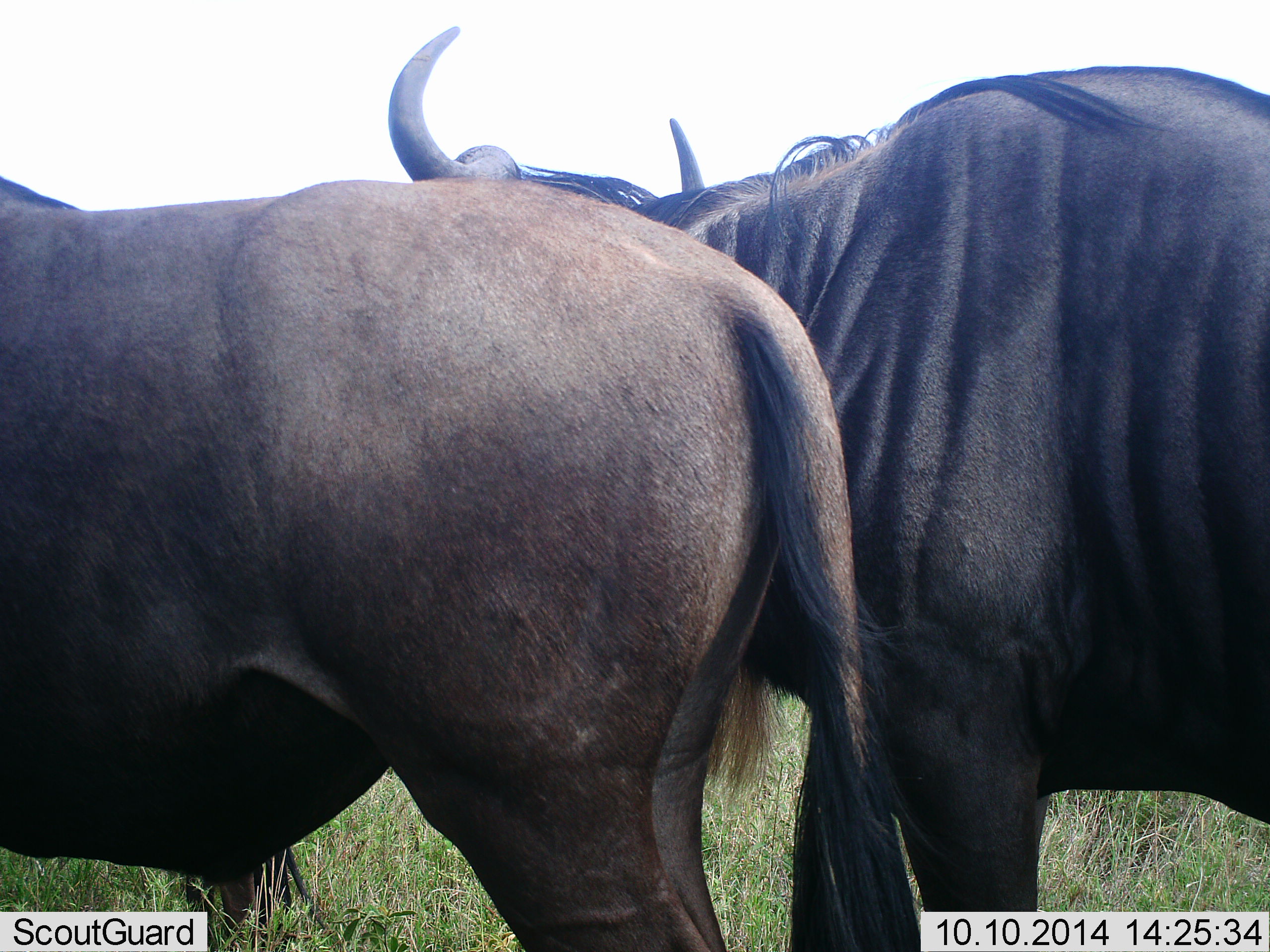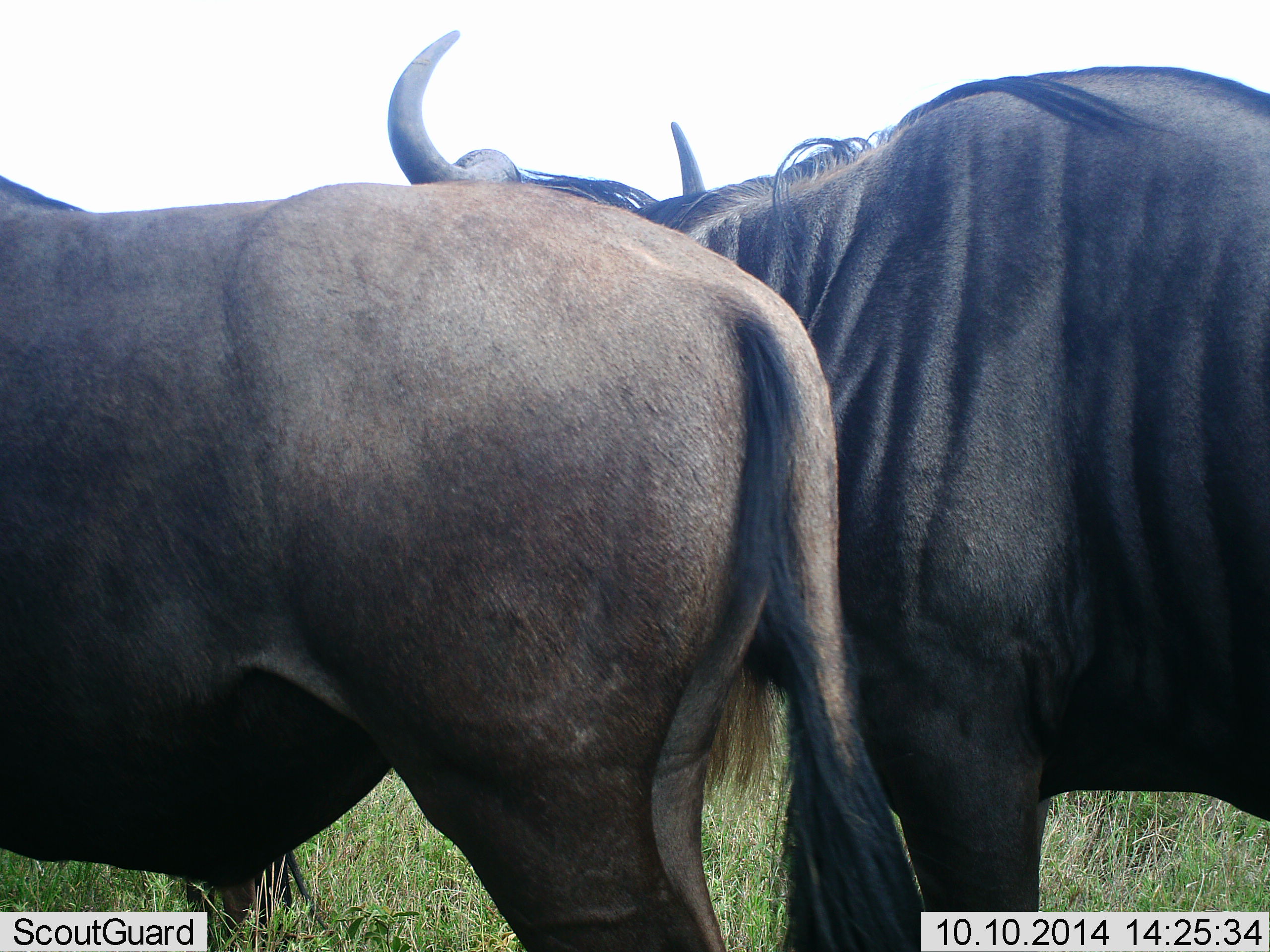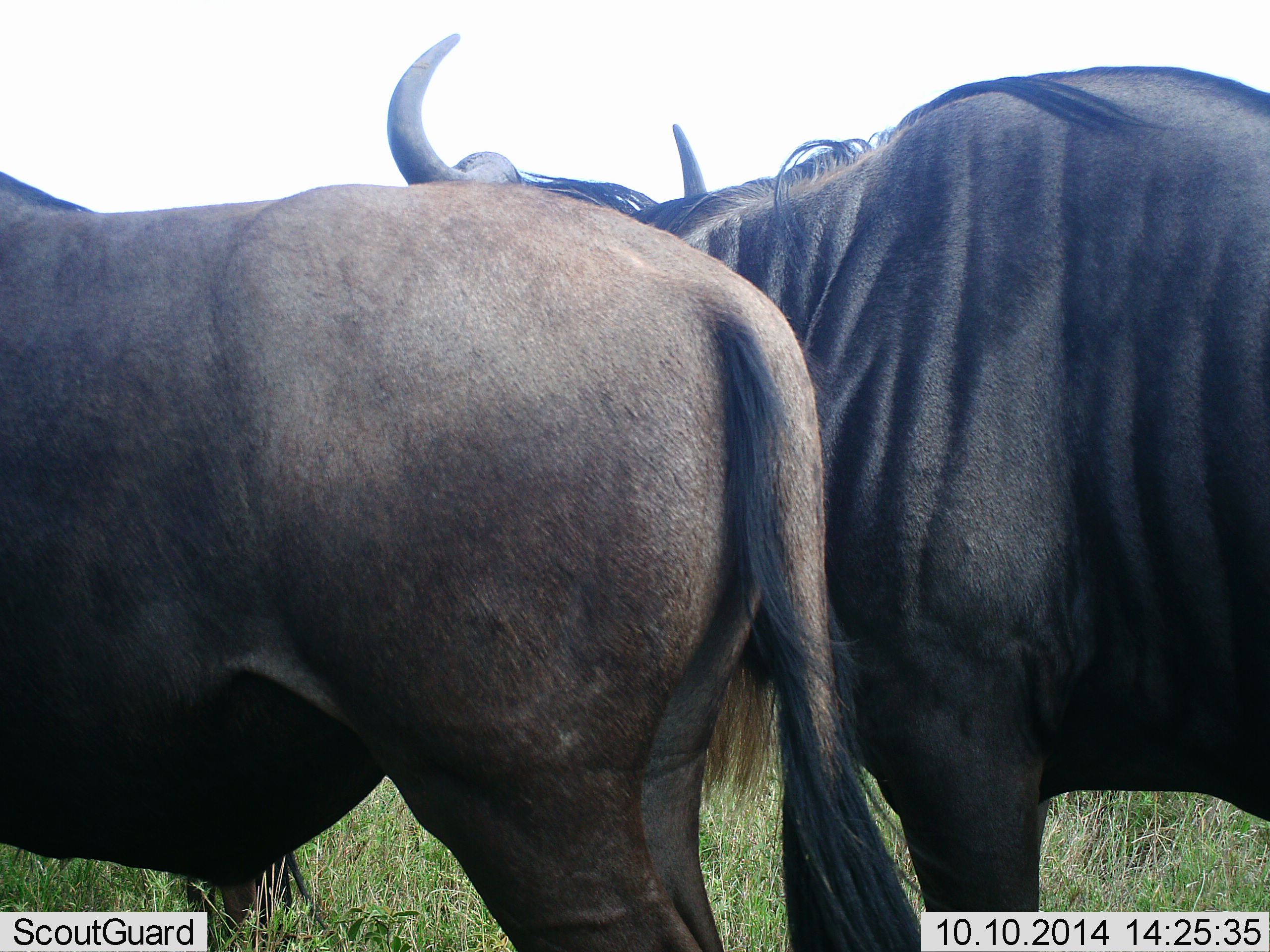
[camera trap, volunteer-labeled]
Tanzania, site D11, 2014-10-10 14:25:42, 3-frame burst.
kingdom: Animalia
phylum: Chordata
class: Mammalia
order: Artiodactyla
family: Bovidae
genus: Connochaetes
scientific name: Connochaetes taurinus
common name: blue wildebeest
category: wildebeest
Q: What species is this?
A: Wildebeest (blue wildebeest) (Connochaetes taurinus).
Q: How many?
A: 2.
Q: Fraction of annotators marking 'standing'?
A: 82%.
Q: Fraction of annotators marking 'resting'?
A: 0%.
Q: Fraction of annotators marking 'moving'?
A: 9%.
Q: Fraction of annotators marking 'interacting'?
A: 0%.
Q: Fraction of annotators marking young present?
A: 0%.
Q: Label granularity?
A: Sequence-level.